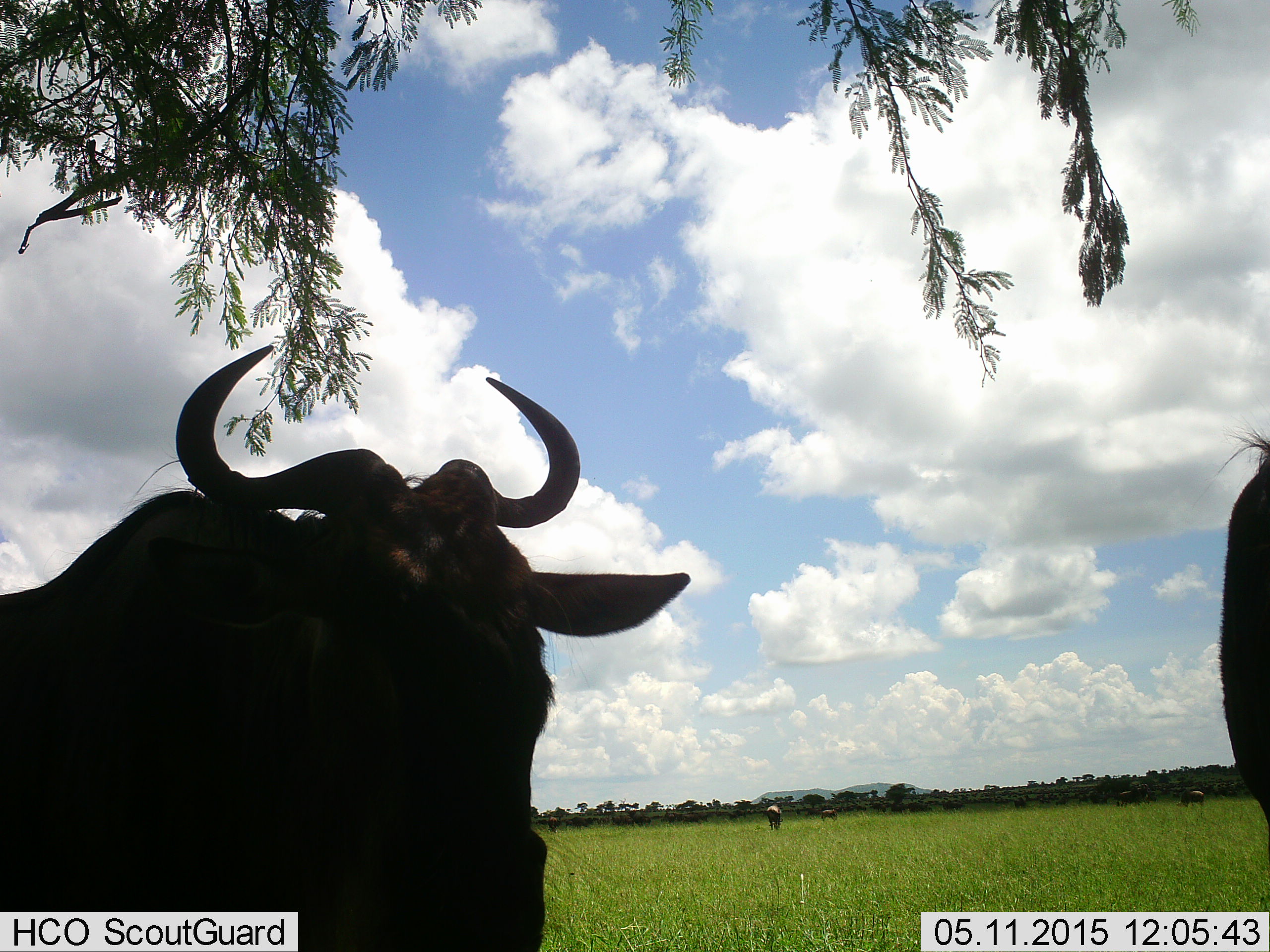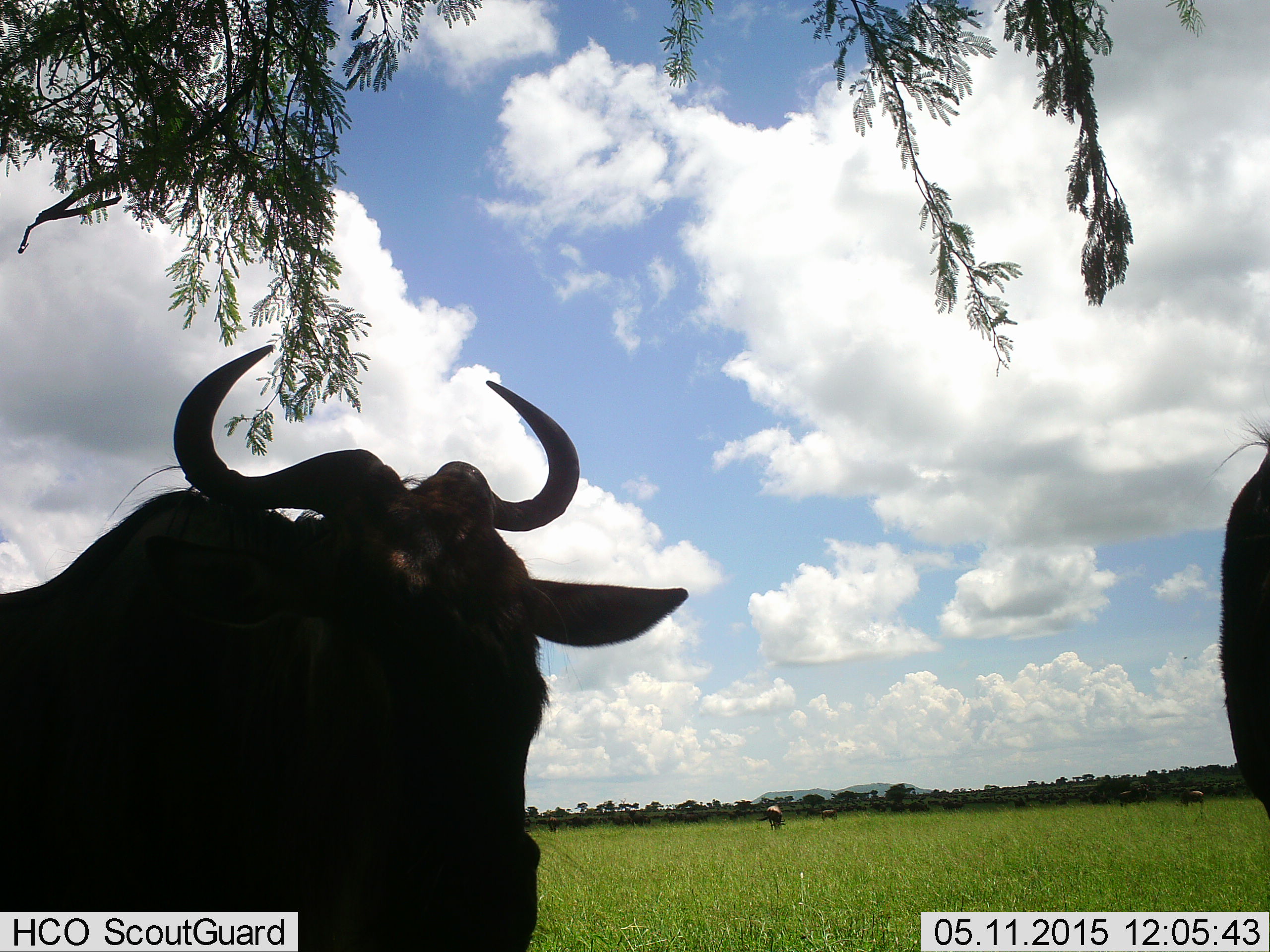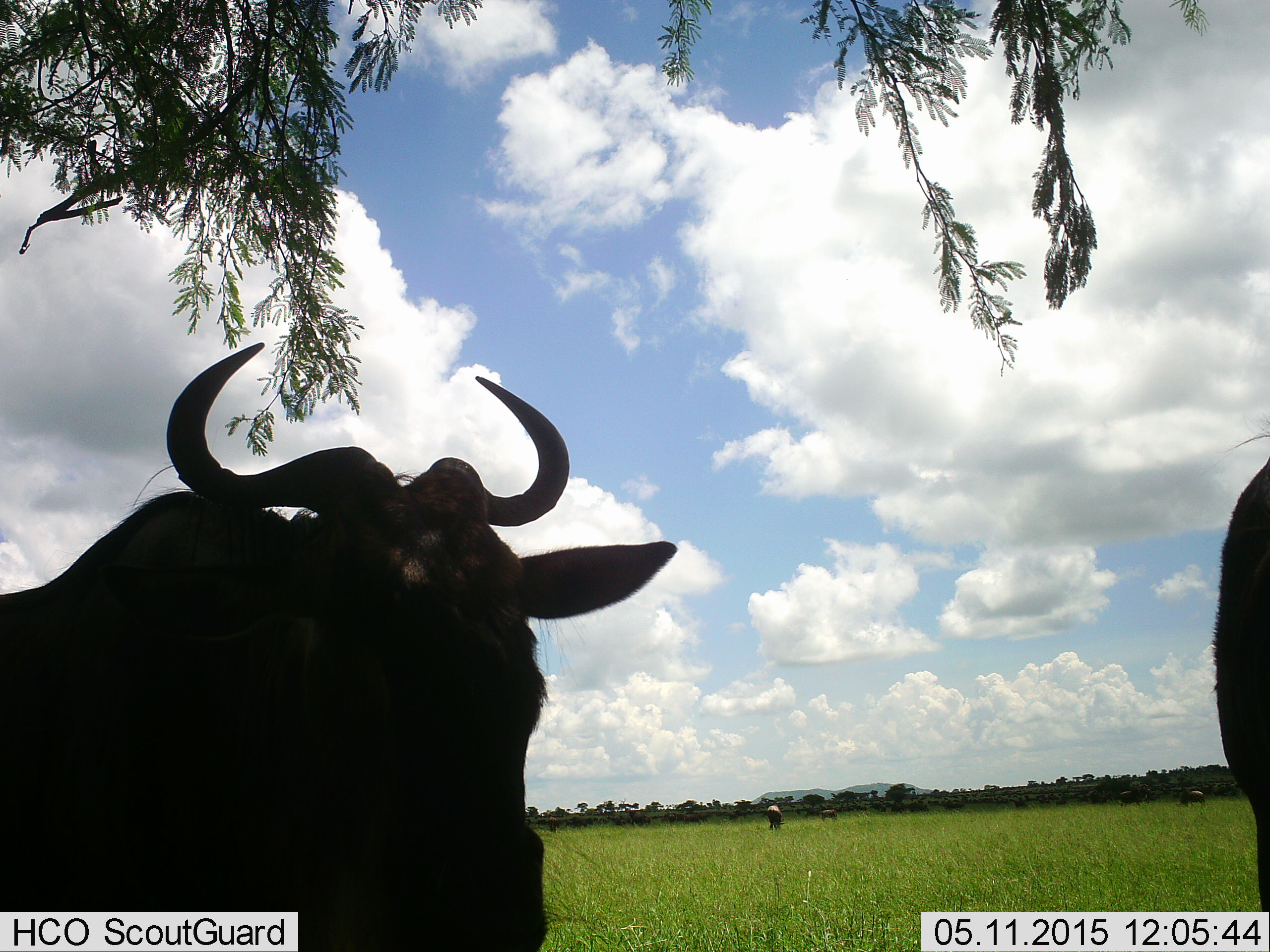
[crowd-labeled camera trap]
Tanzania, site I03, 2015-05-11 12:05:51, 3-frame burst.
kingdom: Animalia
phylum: Chordata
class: Mammalia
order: Artiodactyla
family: Bovidae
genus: Connochaetes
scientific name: Connochaetes taurinus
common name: blue wildebeest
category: wildebeest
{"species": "wildebeest (blue wildebeest) (Connochaetes taurinus)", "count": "5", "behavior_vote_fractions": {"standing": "80%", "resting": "20%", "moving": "20%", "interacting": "0%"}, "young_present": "0%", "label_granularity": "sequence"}